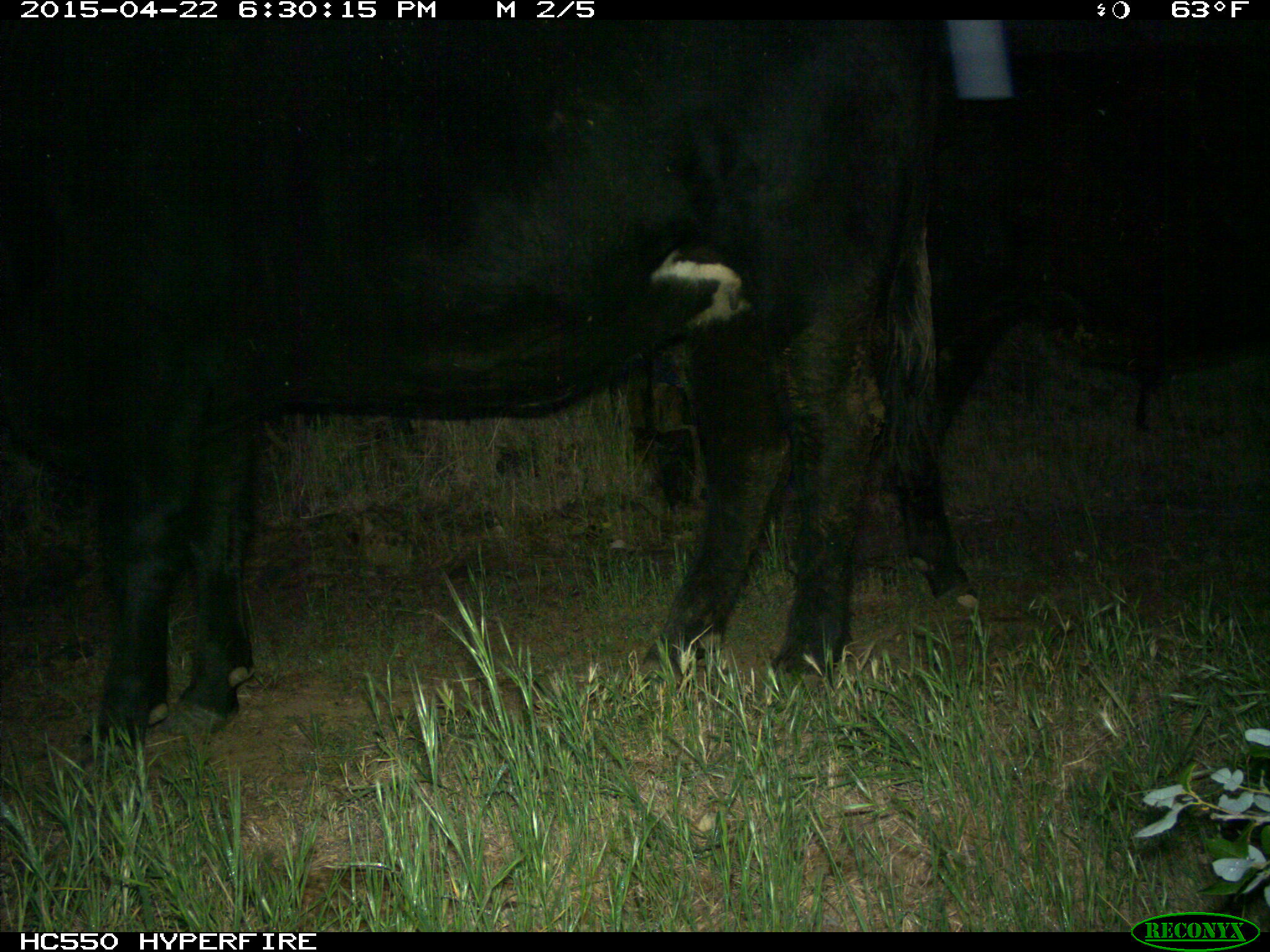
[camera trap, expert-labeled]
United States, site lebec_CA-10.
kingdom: Animalia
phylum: Chordata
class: Mammalia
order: Artiodactyla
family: Bovidae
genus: Bos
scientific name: Bos taurus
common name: domestic cow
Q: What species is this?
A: Bos taurus (domestic cow).